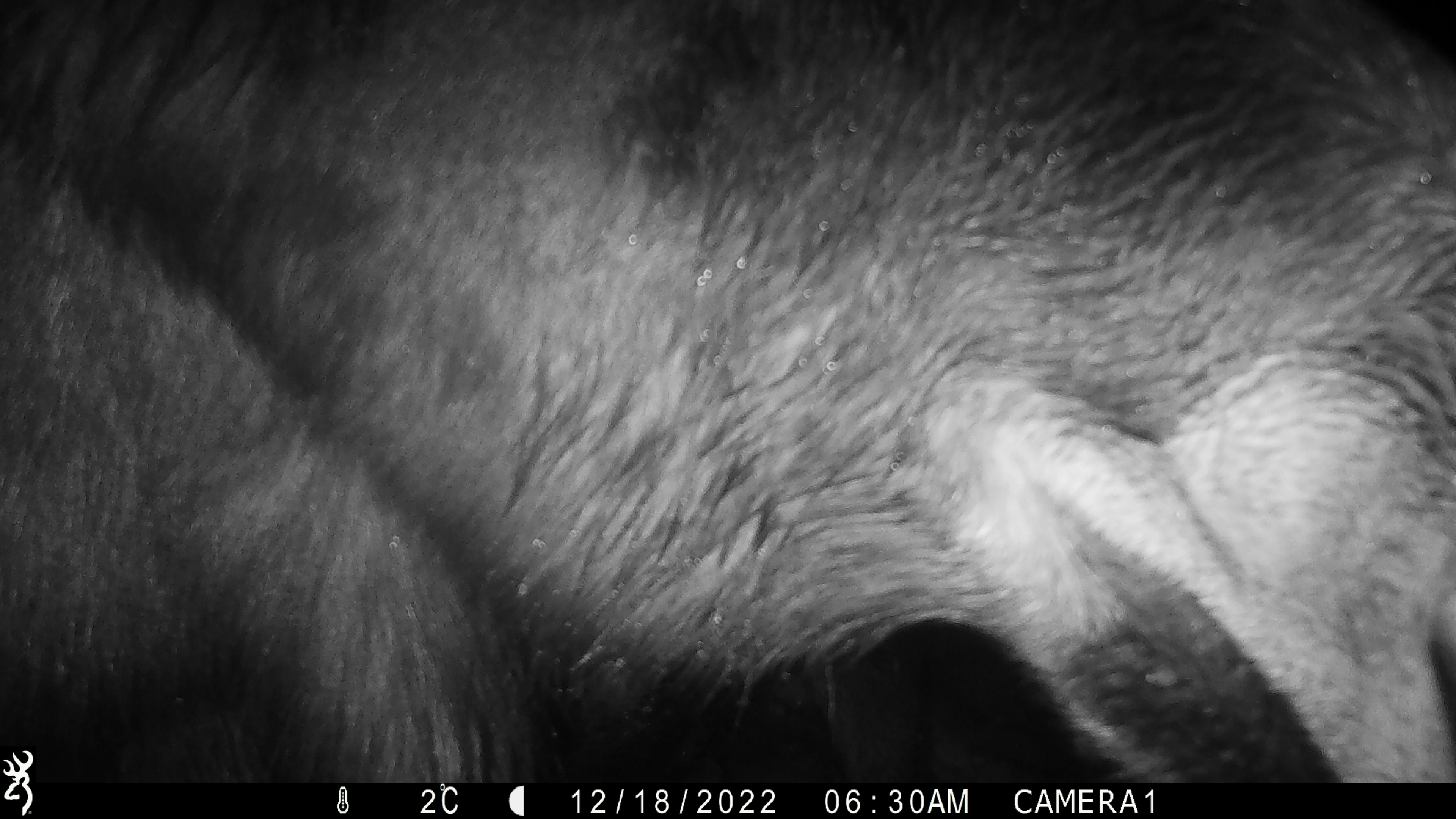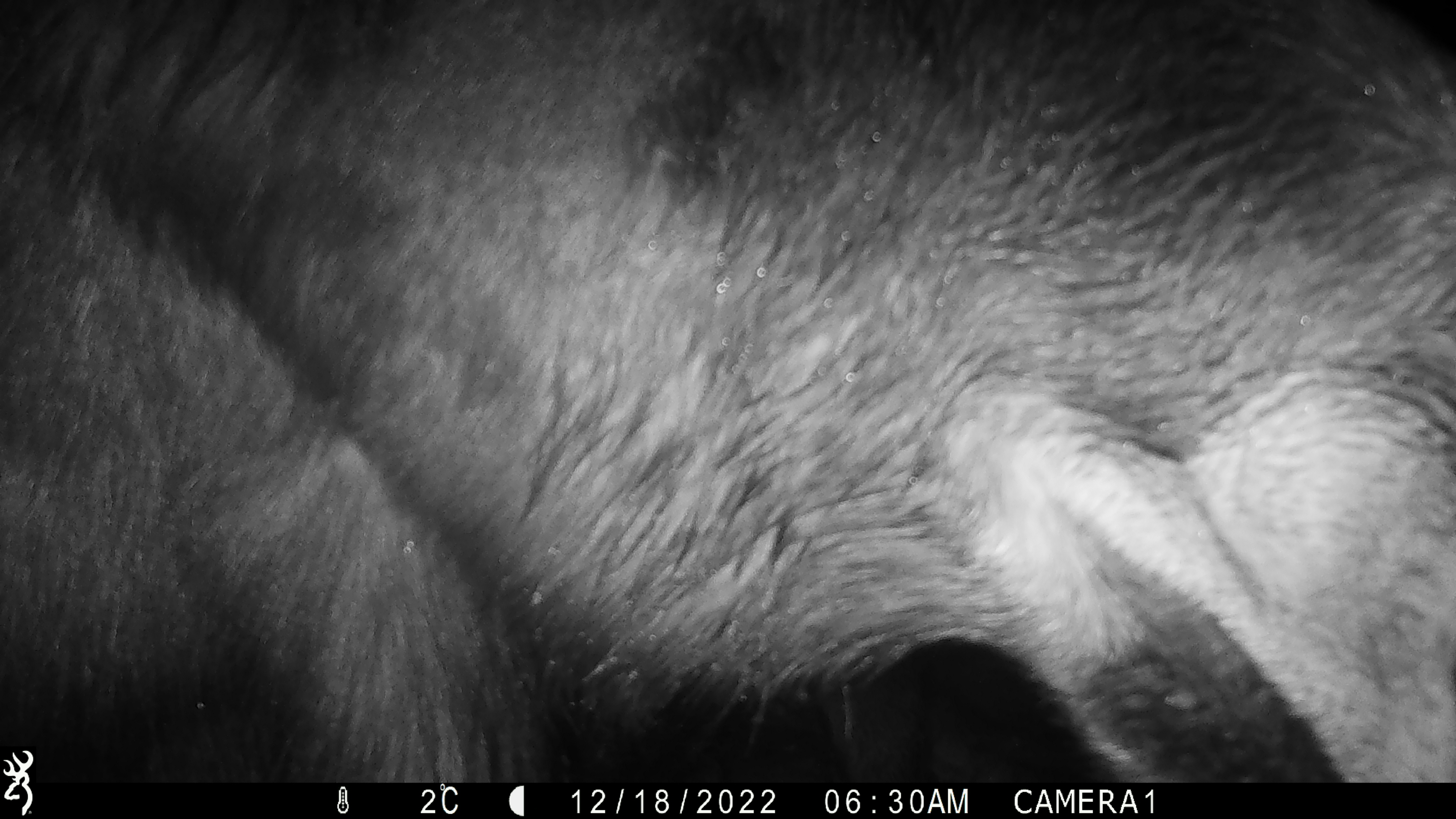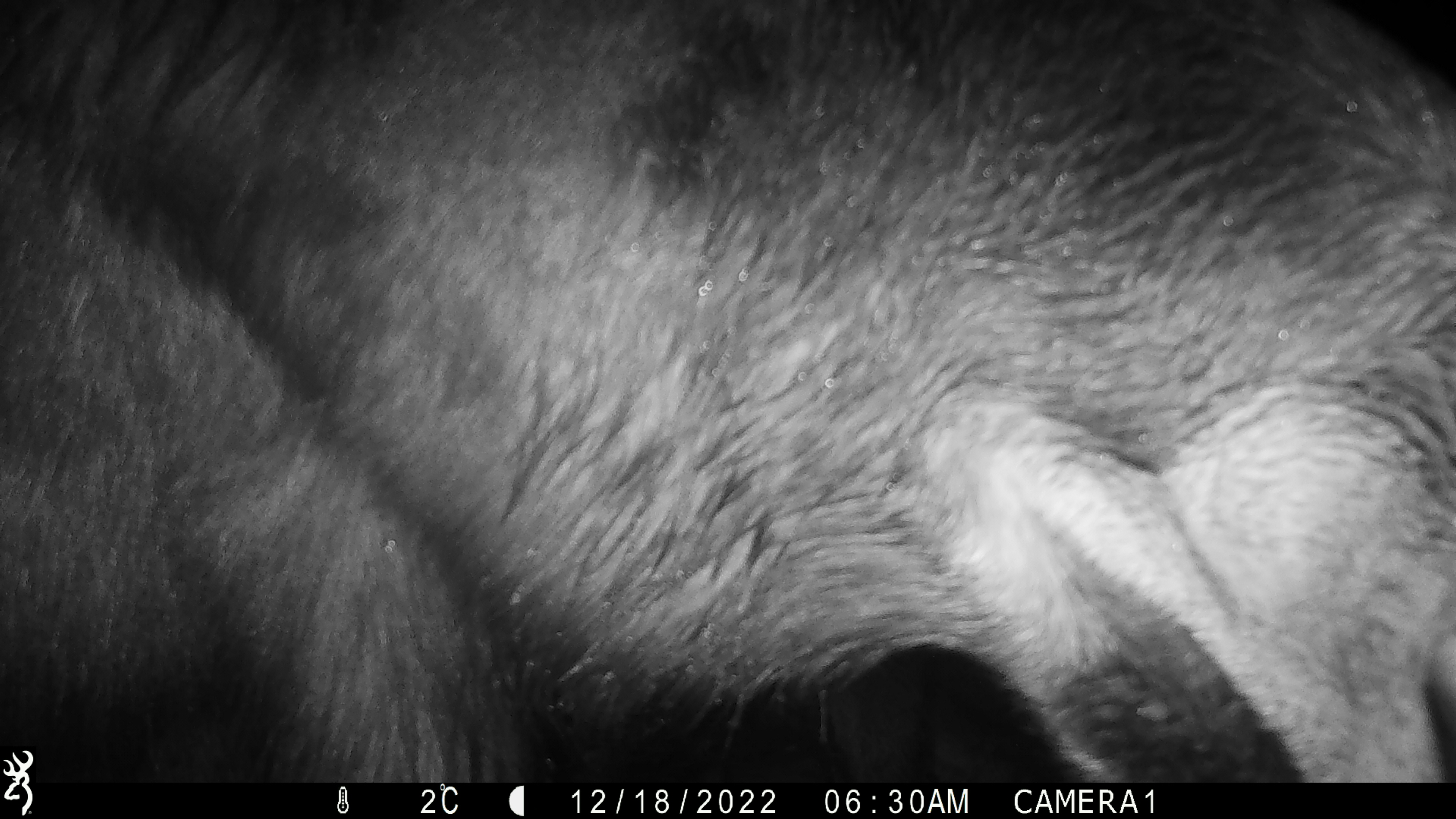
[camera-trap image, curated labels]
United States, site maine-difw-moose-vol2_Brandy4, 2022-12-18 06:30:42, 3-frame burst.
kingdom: Animalia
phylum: Chordata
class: Mammalia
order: Artiodactyla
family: Cervidae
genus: Alces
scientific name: Alces alces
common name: moose